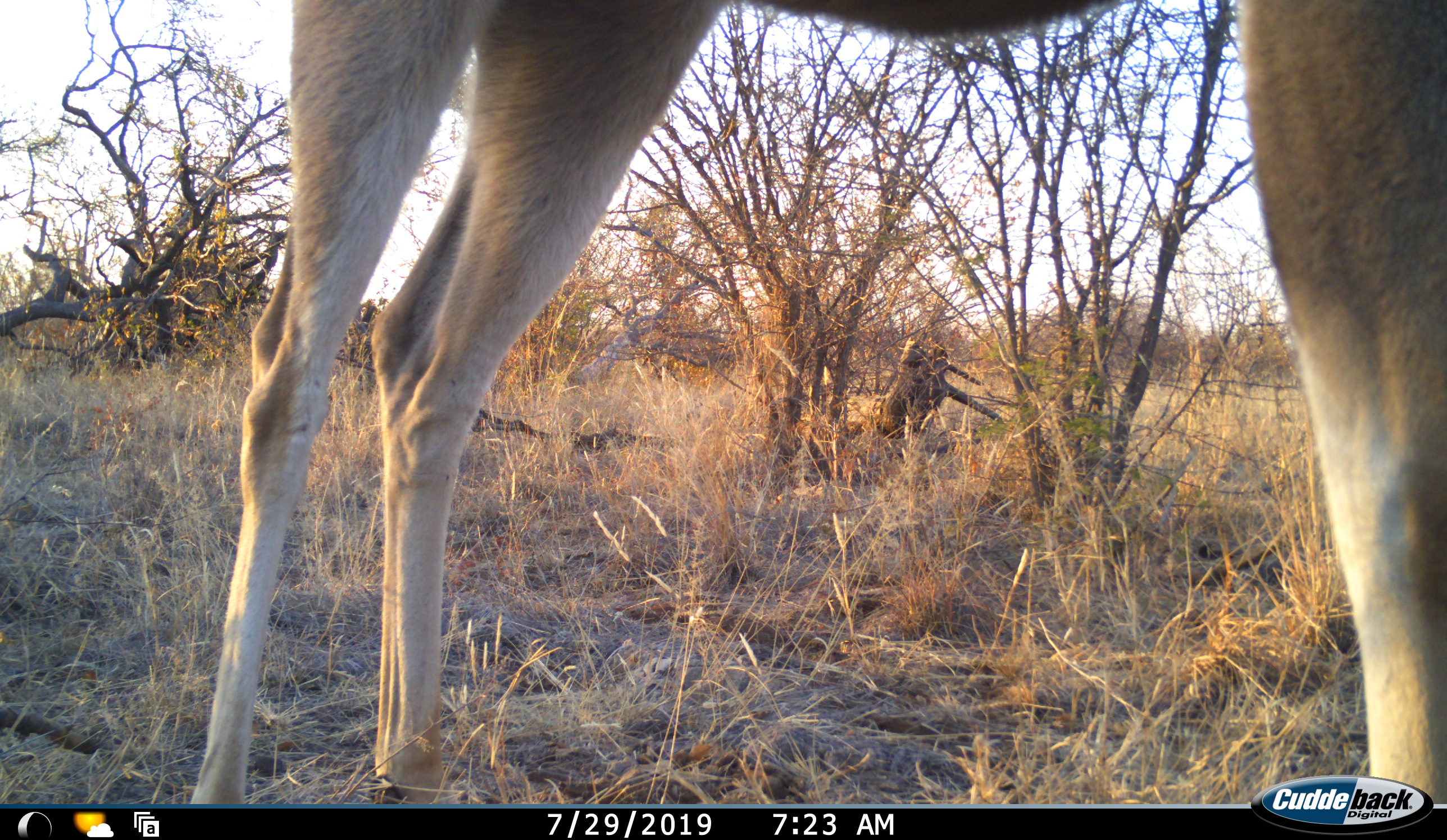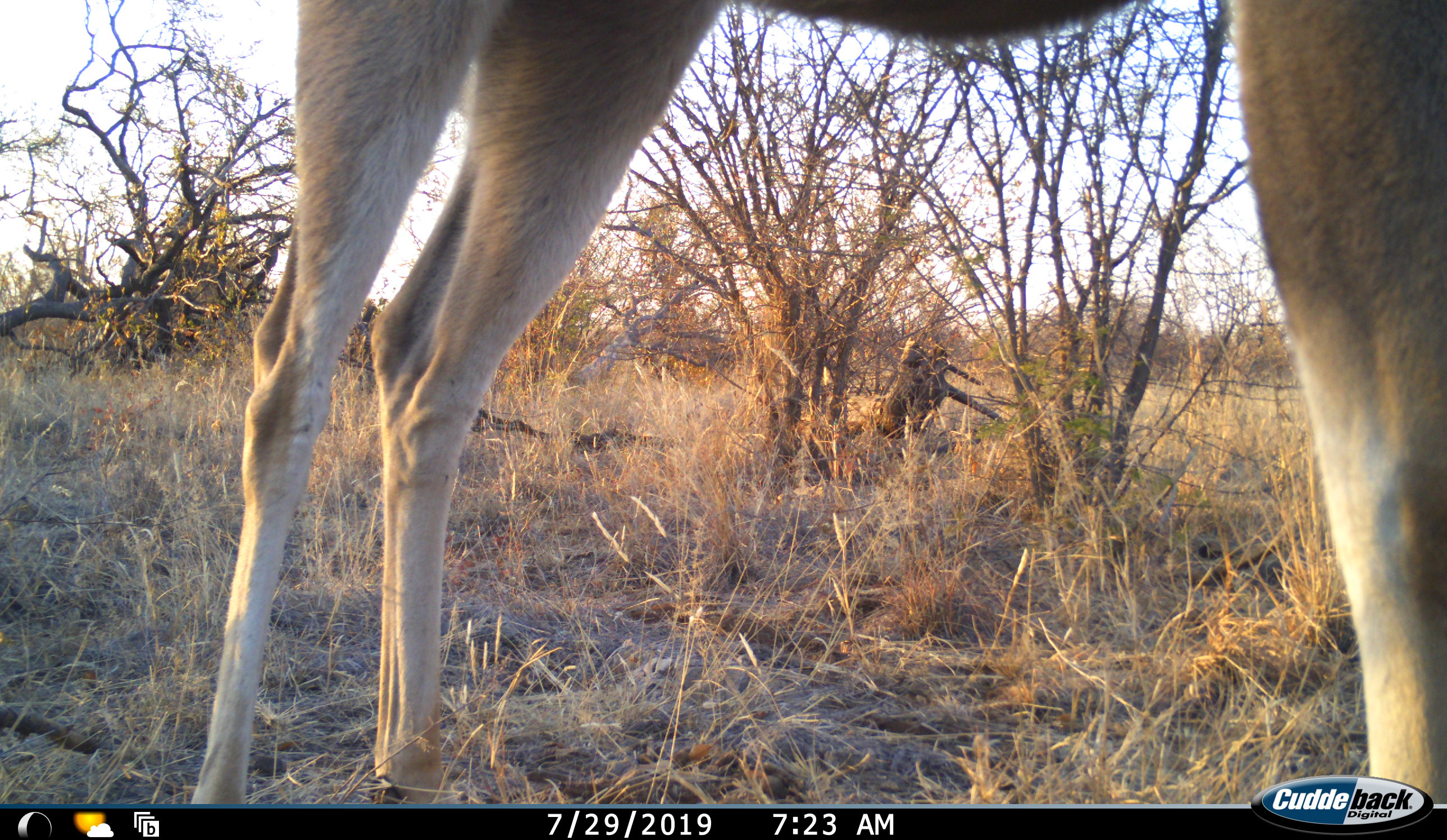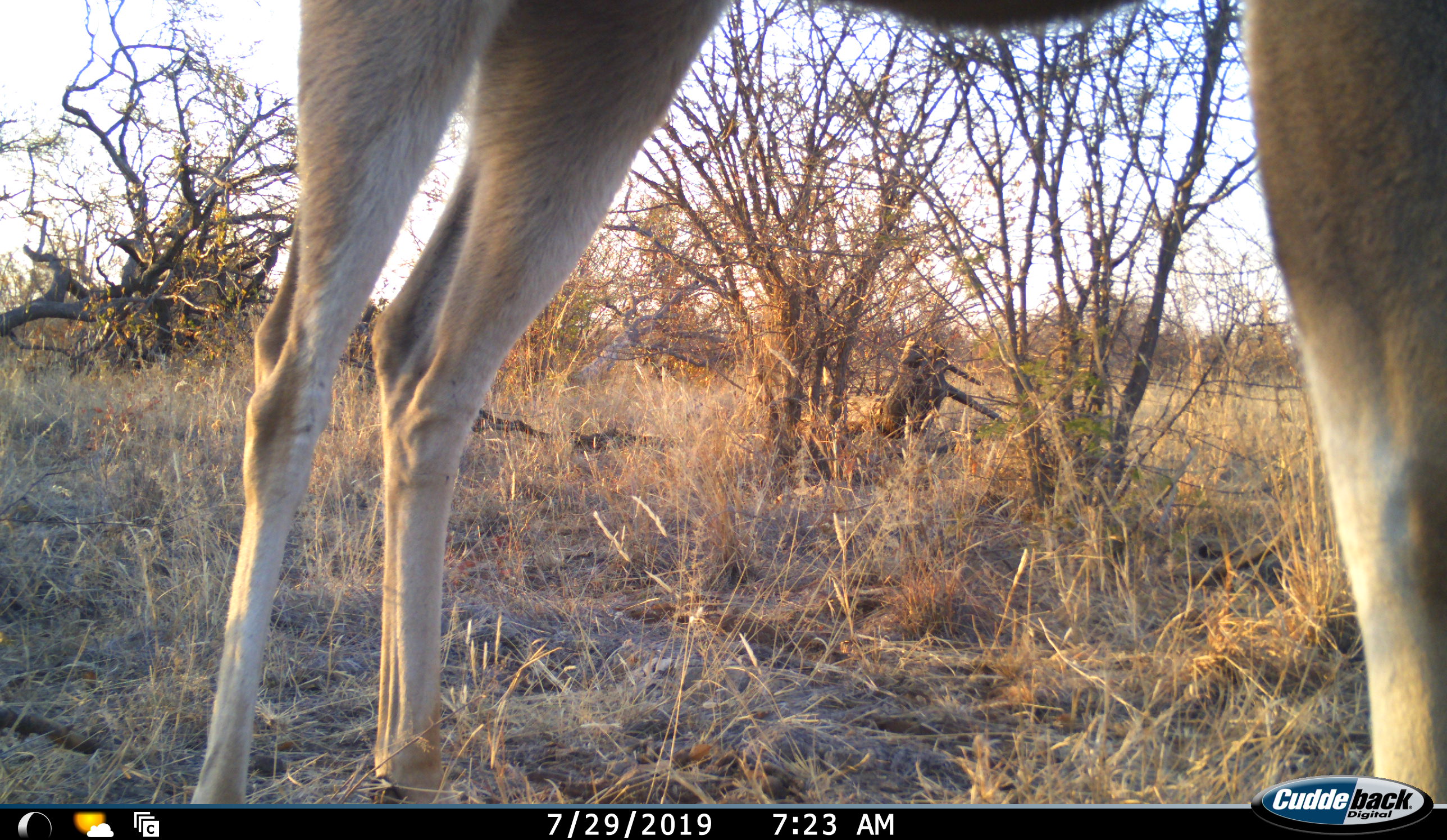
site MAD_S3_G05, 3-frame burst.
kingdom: Animalia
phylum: Chordata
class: Mammalia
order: Artiodactyla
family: Bovidae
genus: Aepyceros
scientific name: Aepyceros melampus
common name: impala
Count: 1.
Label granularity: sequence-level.